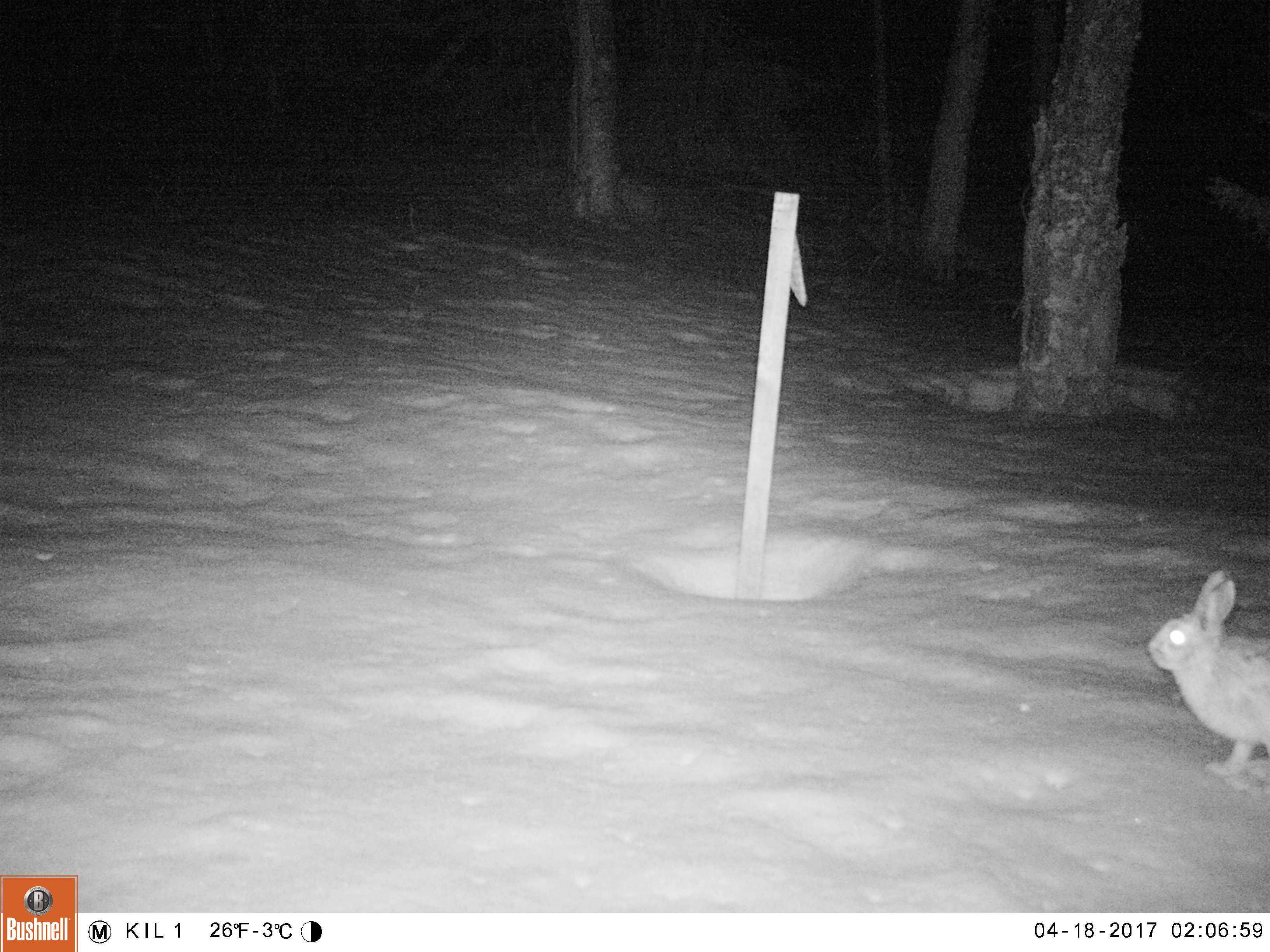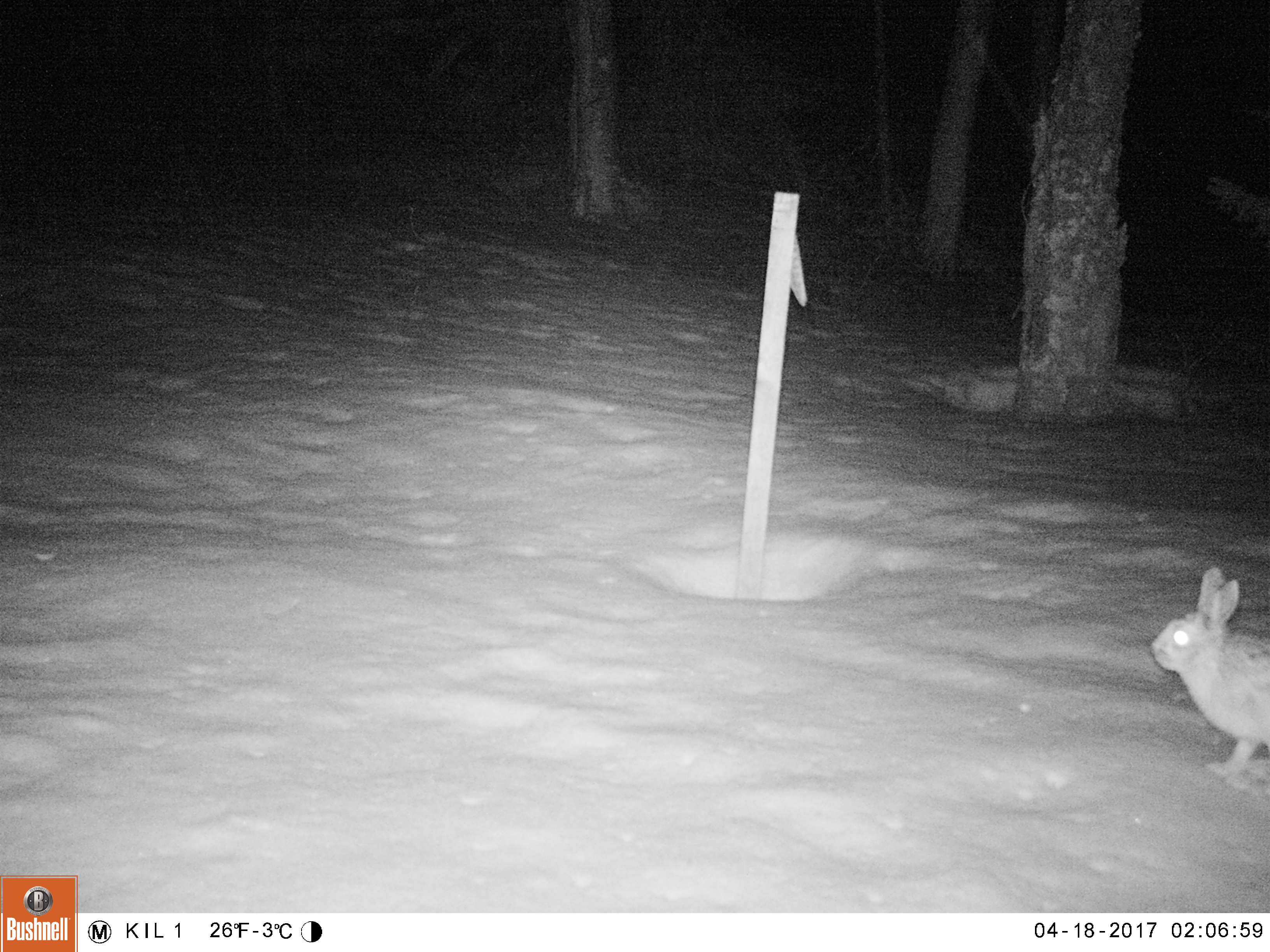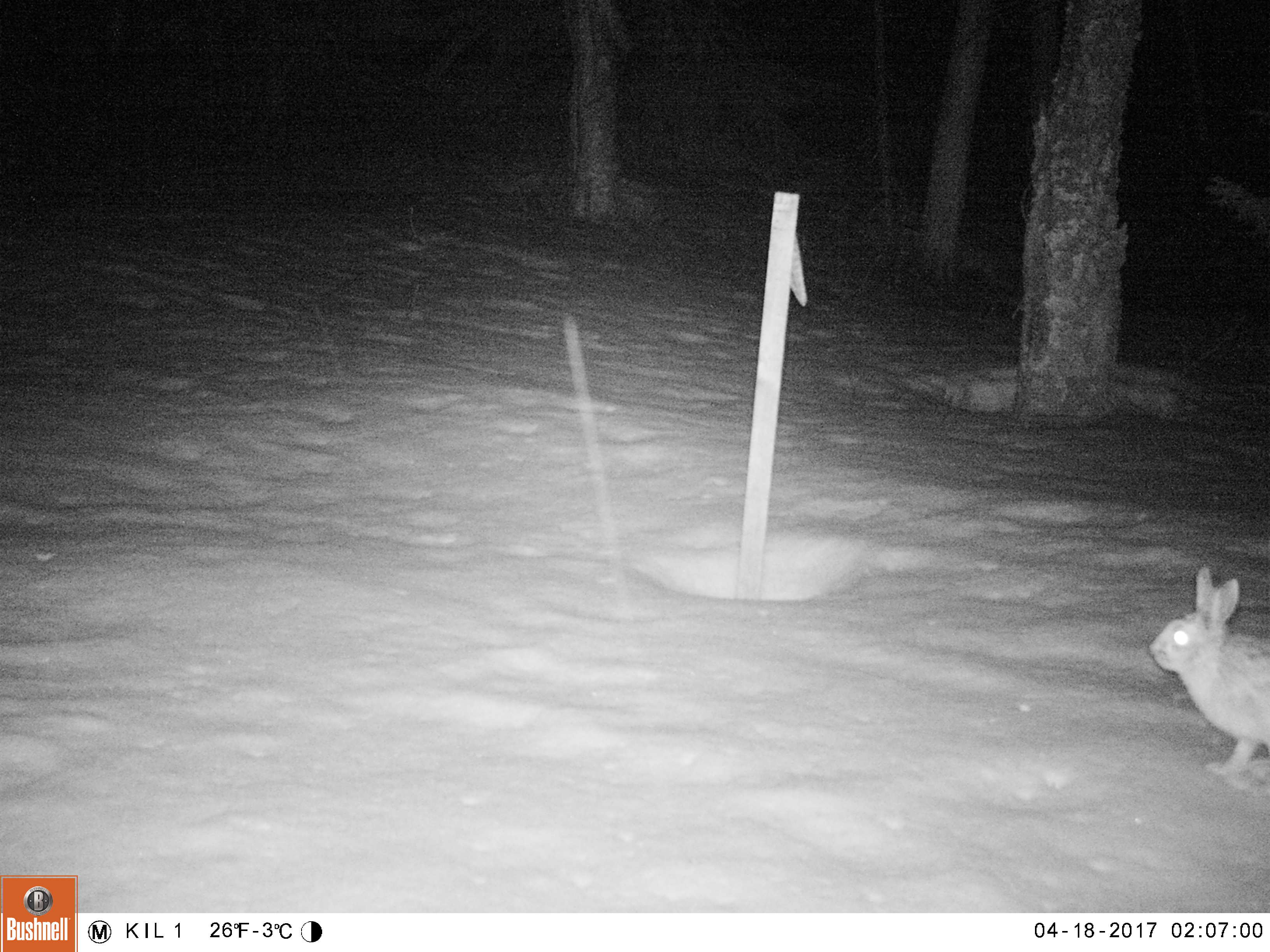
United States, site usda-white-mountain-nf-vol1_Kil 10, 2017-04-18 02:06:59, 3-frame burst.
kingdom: Animalia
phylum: Chordata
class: Mammalia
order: Lagomorpha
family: Leporidae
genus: Lepus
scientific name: Lepus americanus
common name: snowshoe hare